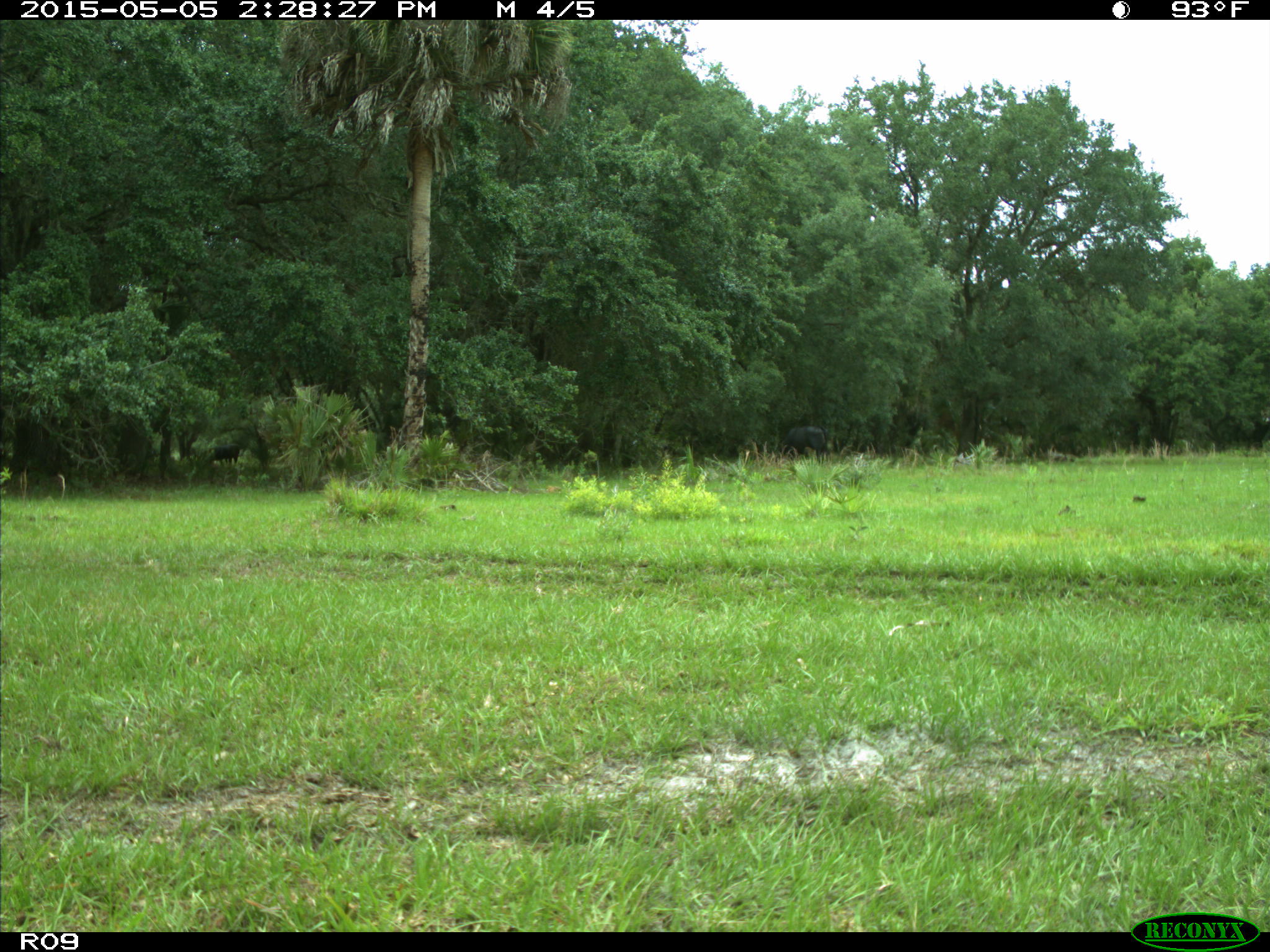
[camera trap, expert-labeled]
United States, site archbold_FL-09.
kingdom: Animalia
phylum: Chordata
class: Mammalia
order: Artiodactyla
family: Bovidae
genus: Bos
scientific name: Bos taurus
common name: domestic cow